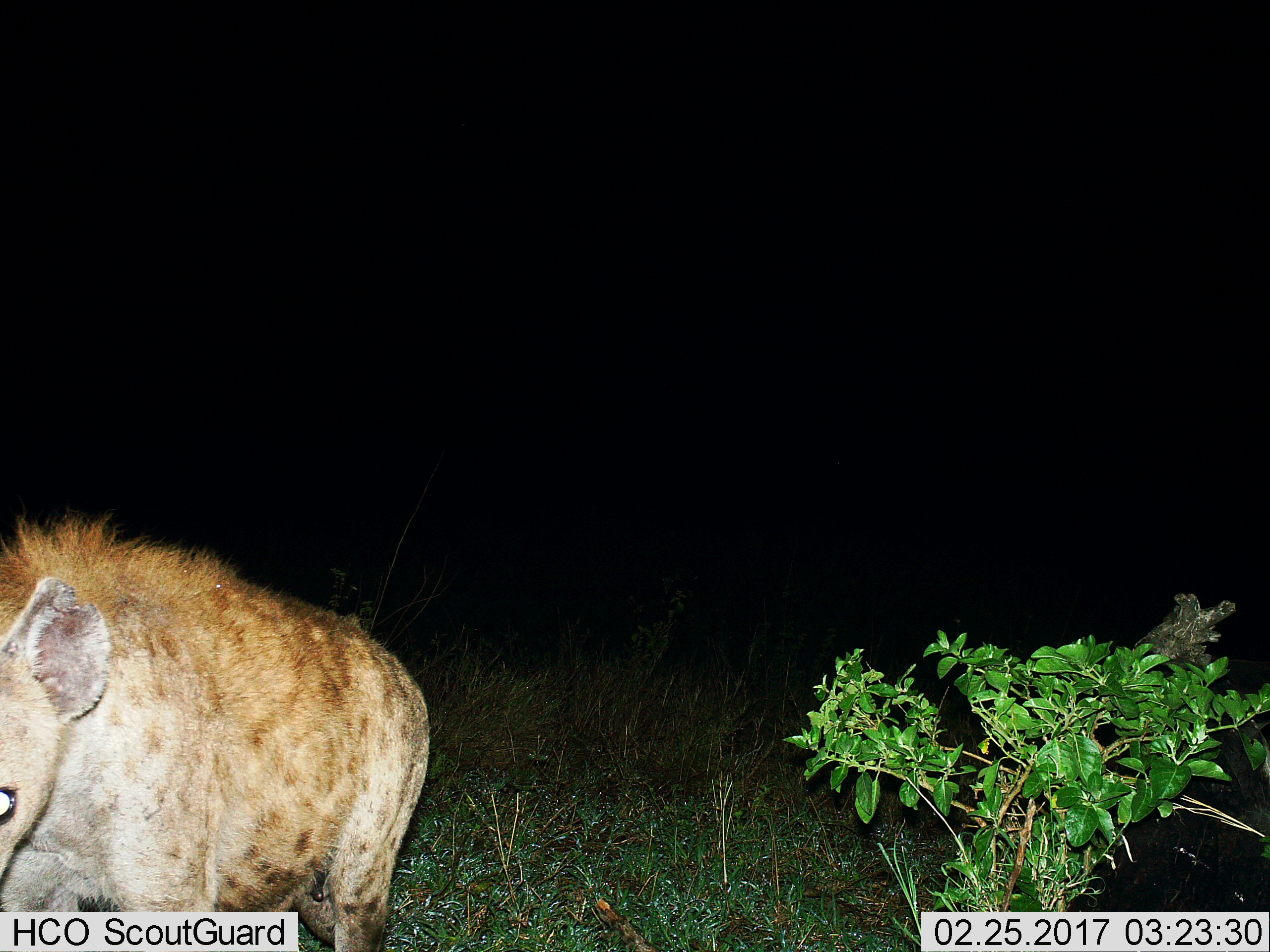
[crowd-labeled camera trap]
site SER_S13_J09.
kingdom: Animalia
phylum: Chordata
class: Mammalia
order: Carnivora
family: Hyaenidae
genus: Crocuta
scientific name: Crocuta crocuta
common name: spotted hyena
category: hyenaspotted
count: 1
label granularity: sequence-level